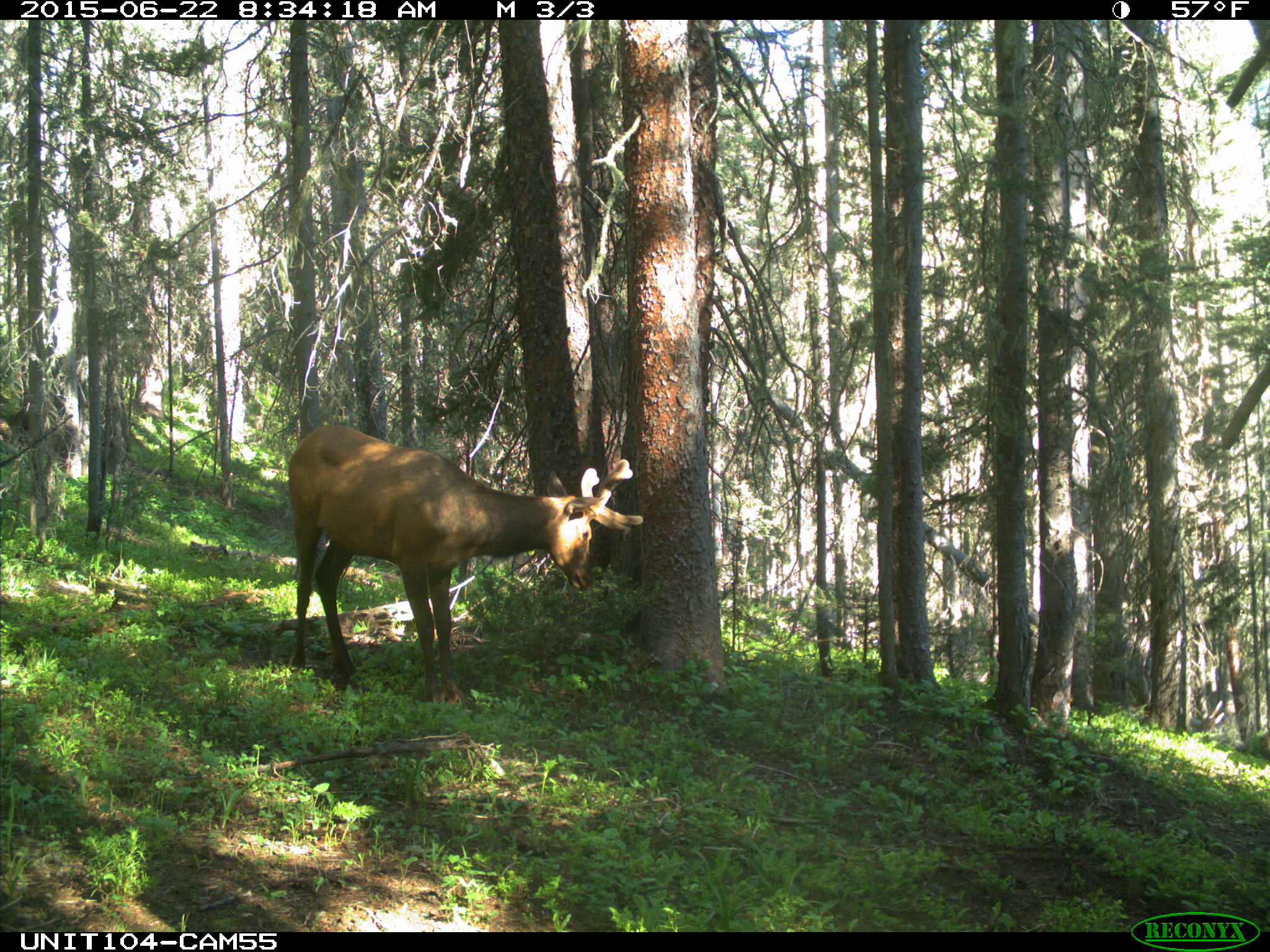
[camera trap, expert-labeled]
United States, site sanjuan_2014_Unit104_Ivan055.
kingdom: Animalia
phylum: Chordata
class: Mammalia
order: Artiodactyla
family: Cervidae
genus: Cervus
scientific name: Cervus elaphus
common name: red deer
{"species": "Cervus elaphus (red deer)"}